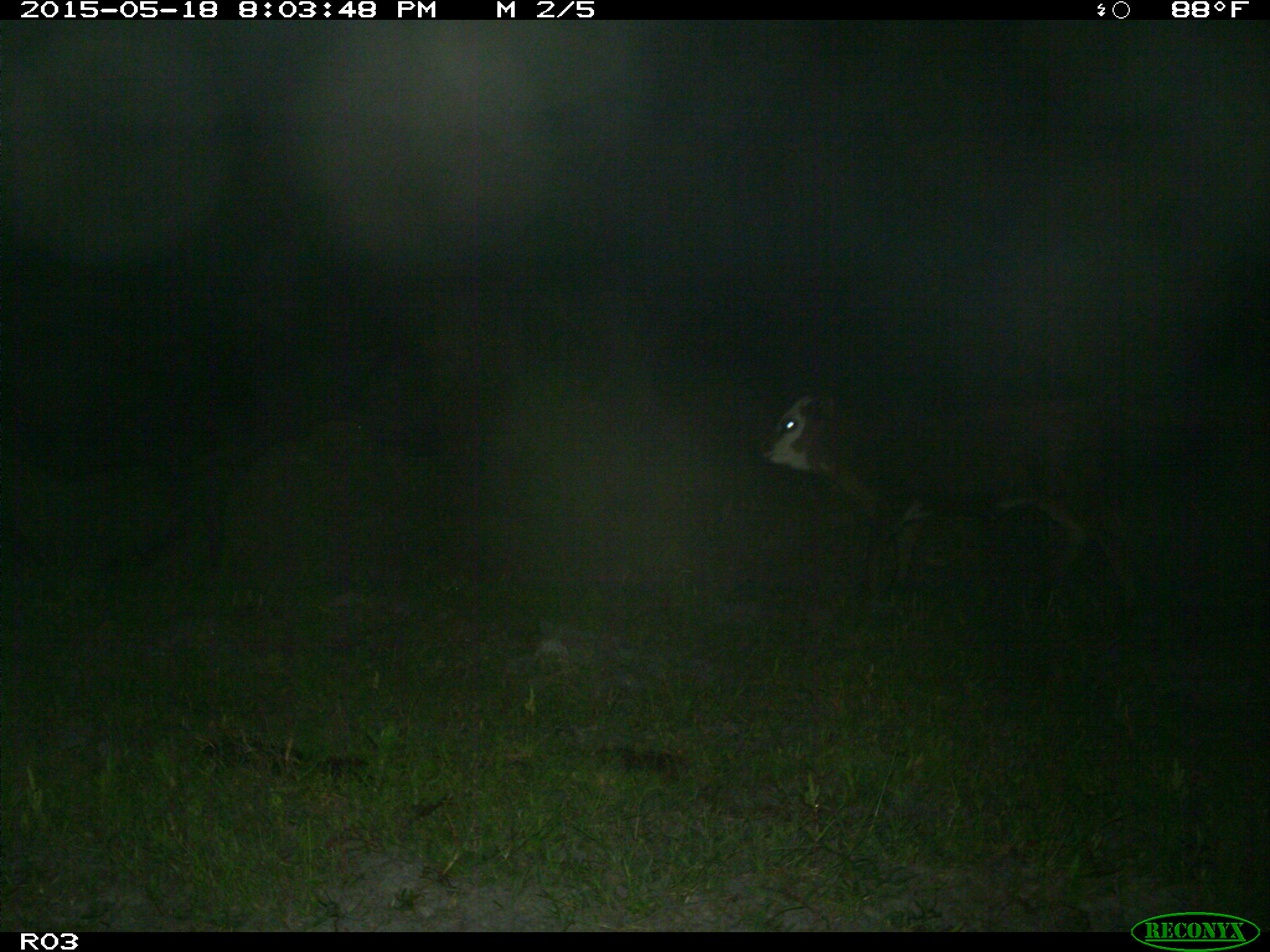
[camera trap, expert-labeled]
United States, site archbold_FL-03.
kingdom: Animalia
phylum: Chordata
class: Mammalia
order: Artiodactyla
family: Bovidae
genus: Bos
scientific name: Bos taurus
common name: domestic cow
Bos taurus (domestic cow).